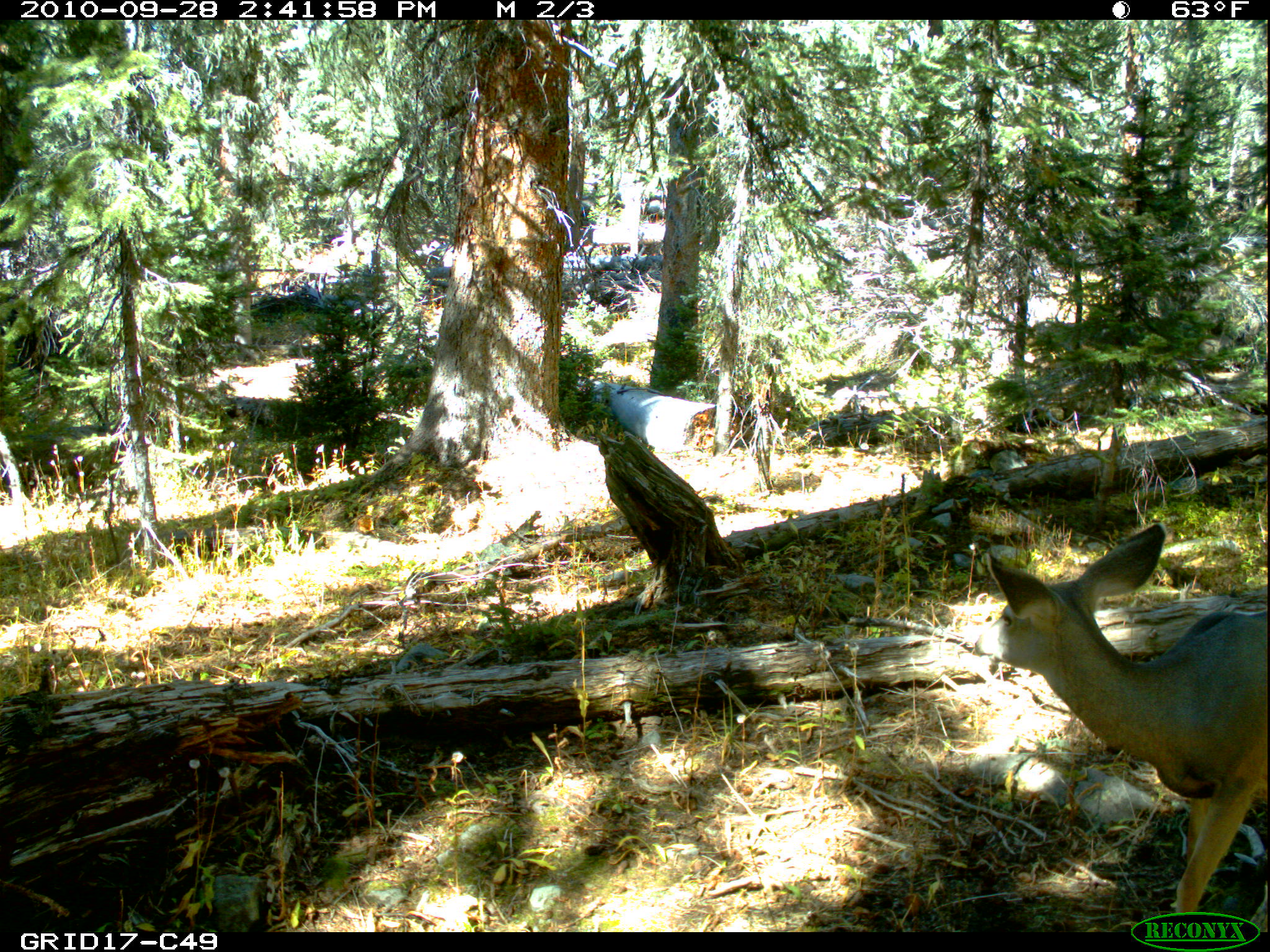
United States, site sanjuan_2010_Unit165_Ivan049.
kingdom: Animalia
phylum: Chordata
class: Mammalia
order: Artiodactyla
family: Cervidae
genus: Odocoileus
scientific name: Odocoileus hemionus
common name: mule deer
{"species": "Odocoileus hemionus (mule deer)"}